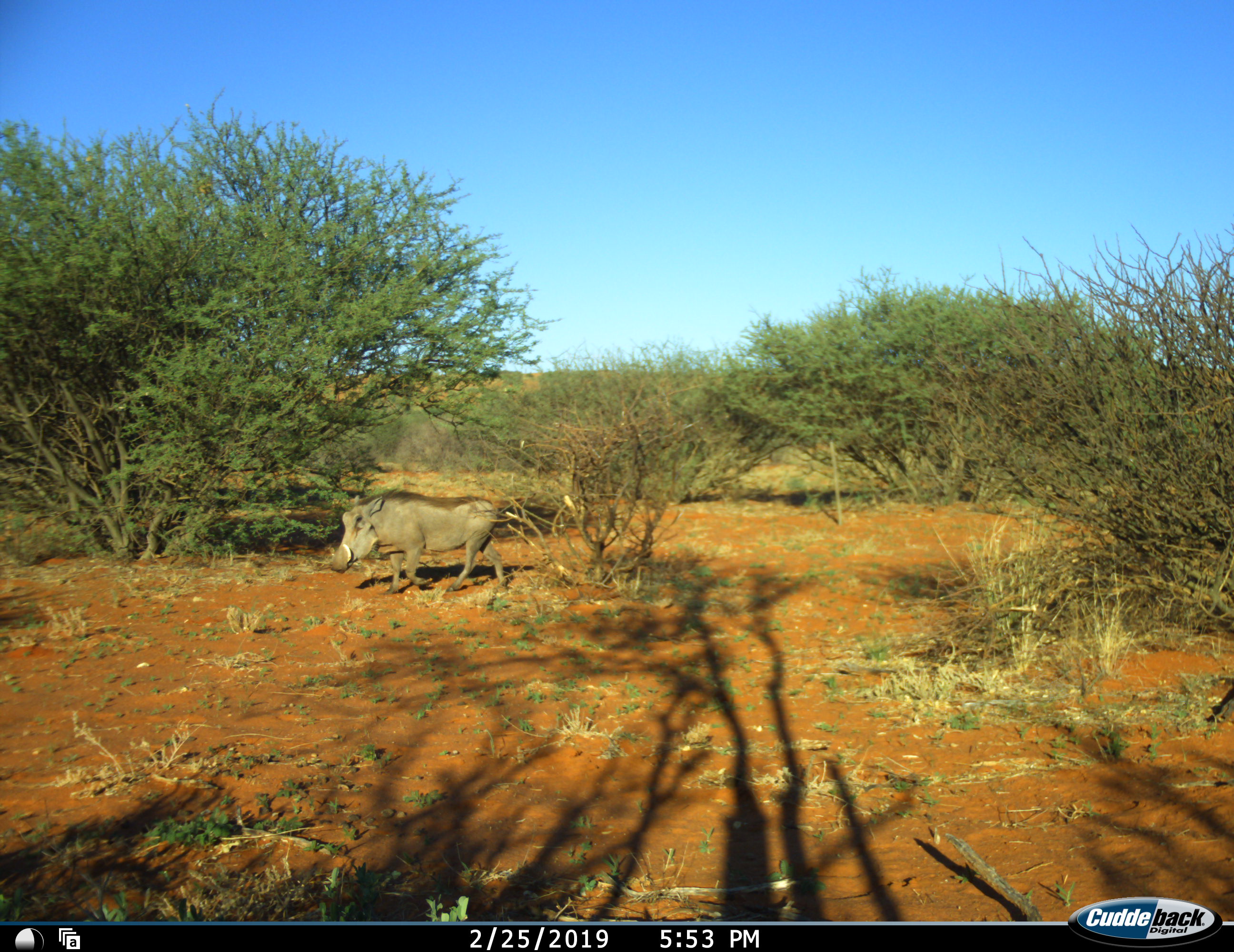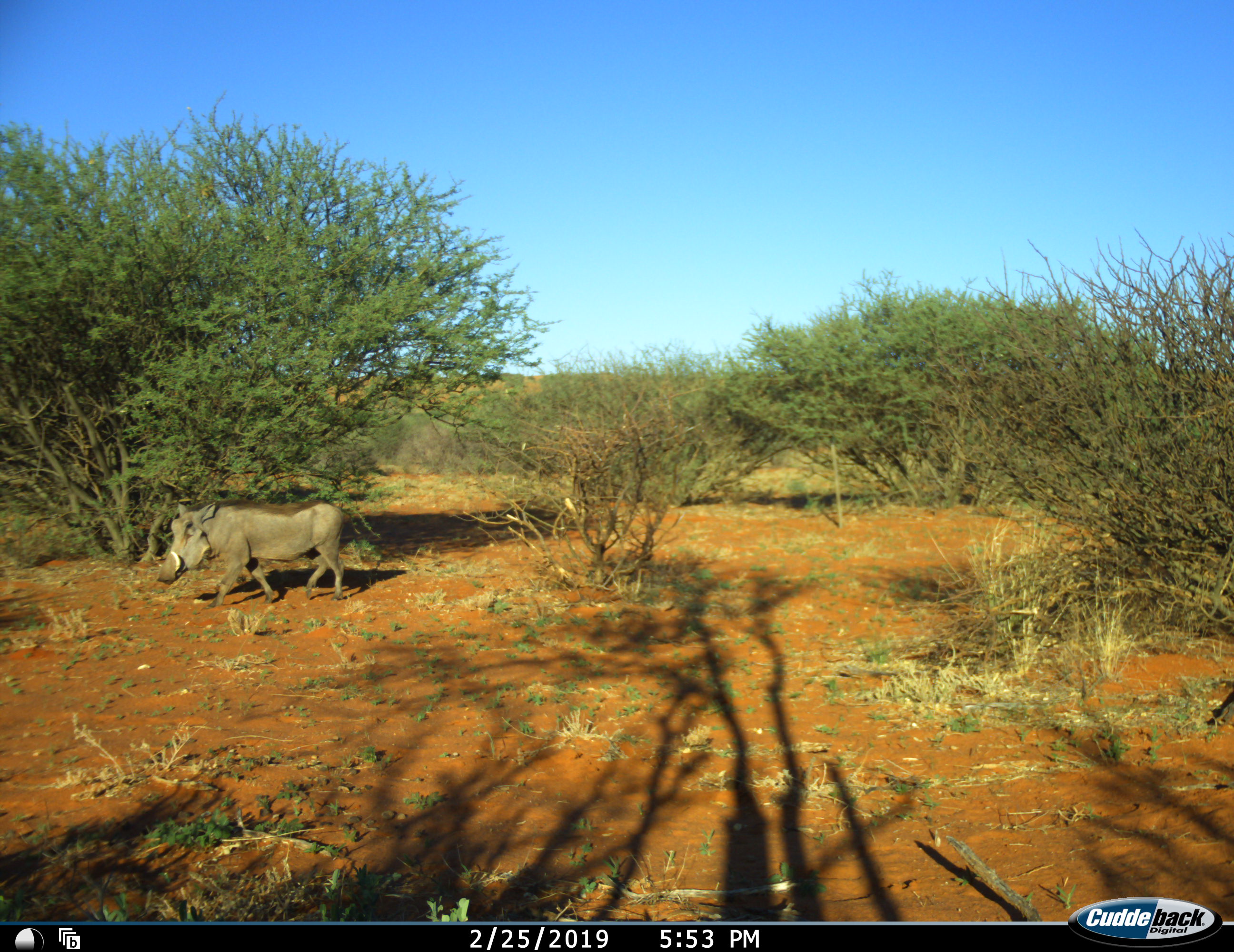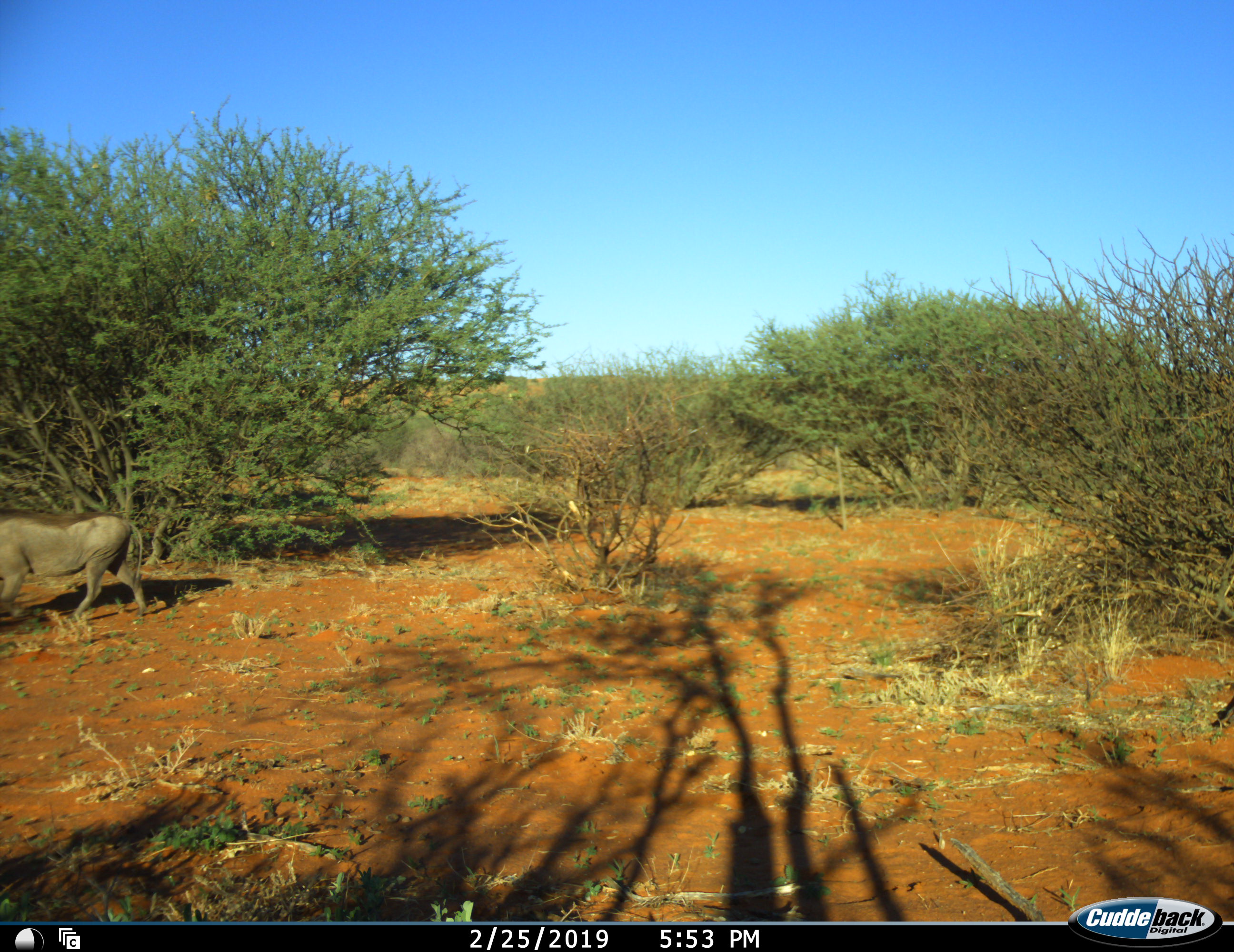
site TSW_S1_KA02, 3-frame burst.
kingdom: Animalia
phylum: Chordata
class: Mammalia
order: Artiodactyla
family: Suidae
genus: Phacochoerus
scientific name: Phacochoerus africanus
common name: warthog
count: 1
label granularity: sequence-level